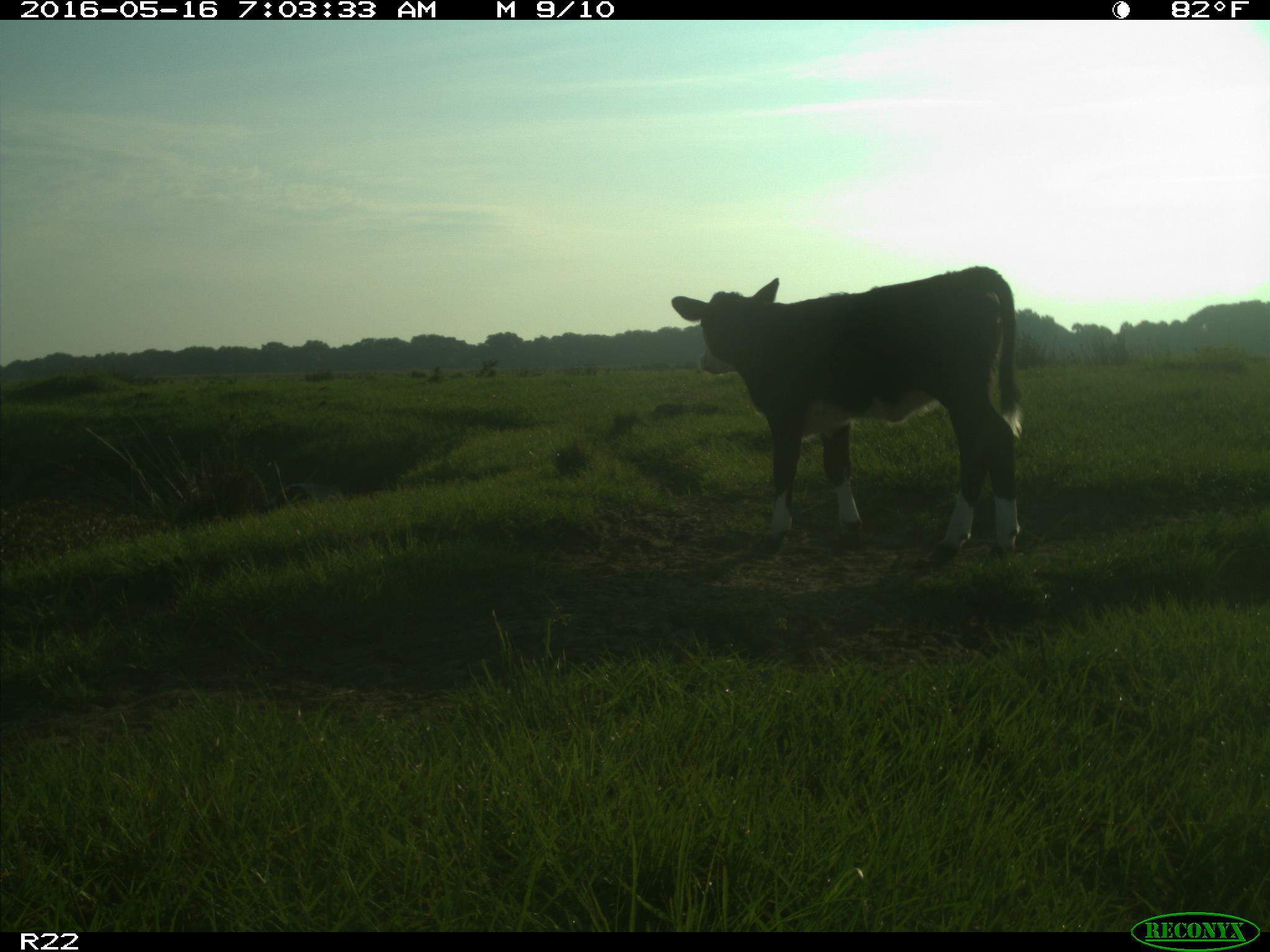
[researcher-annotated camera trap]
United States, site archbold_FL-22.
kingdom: Animalia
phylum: Chordata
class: Mammalia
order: Artiodactyla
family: Bovidae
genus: Bos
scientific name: Bos taurus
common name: domestic cow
Bos taurus (domestic cow).